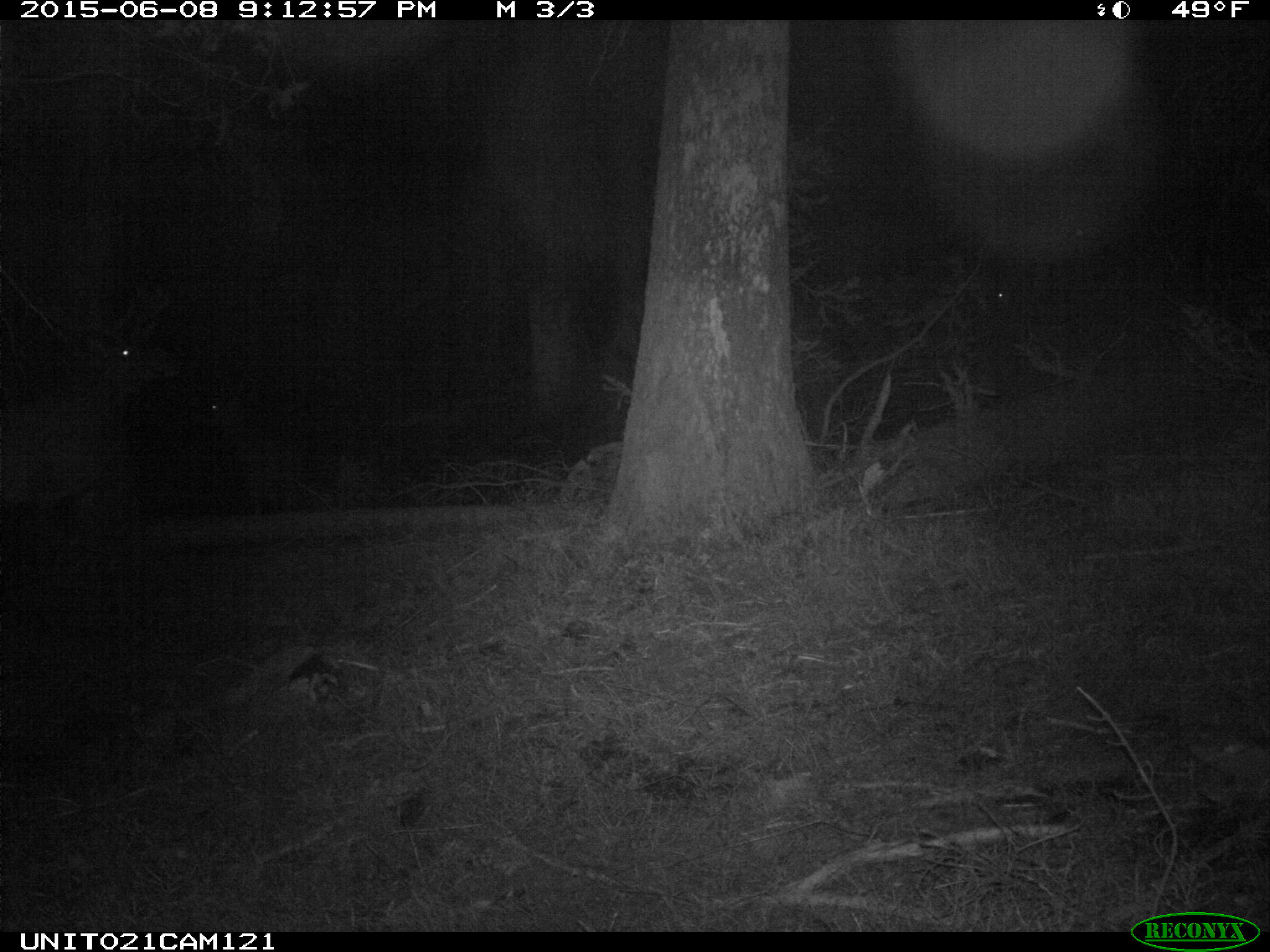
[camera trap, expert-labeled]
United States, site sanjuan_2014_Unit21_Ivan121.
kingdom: Animalia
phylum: Chordata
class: Mammalia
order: Artiodactyla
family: Cervidae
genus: Cervus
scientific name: Cervus elaphus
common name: red deer